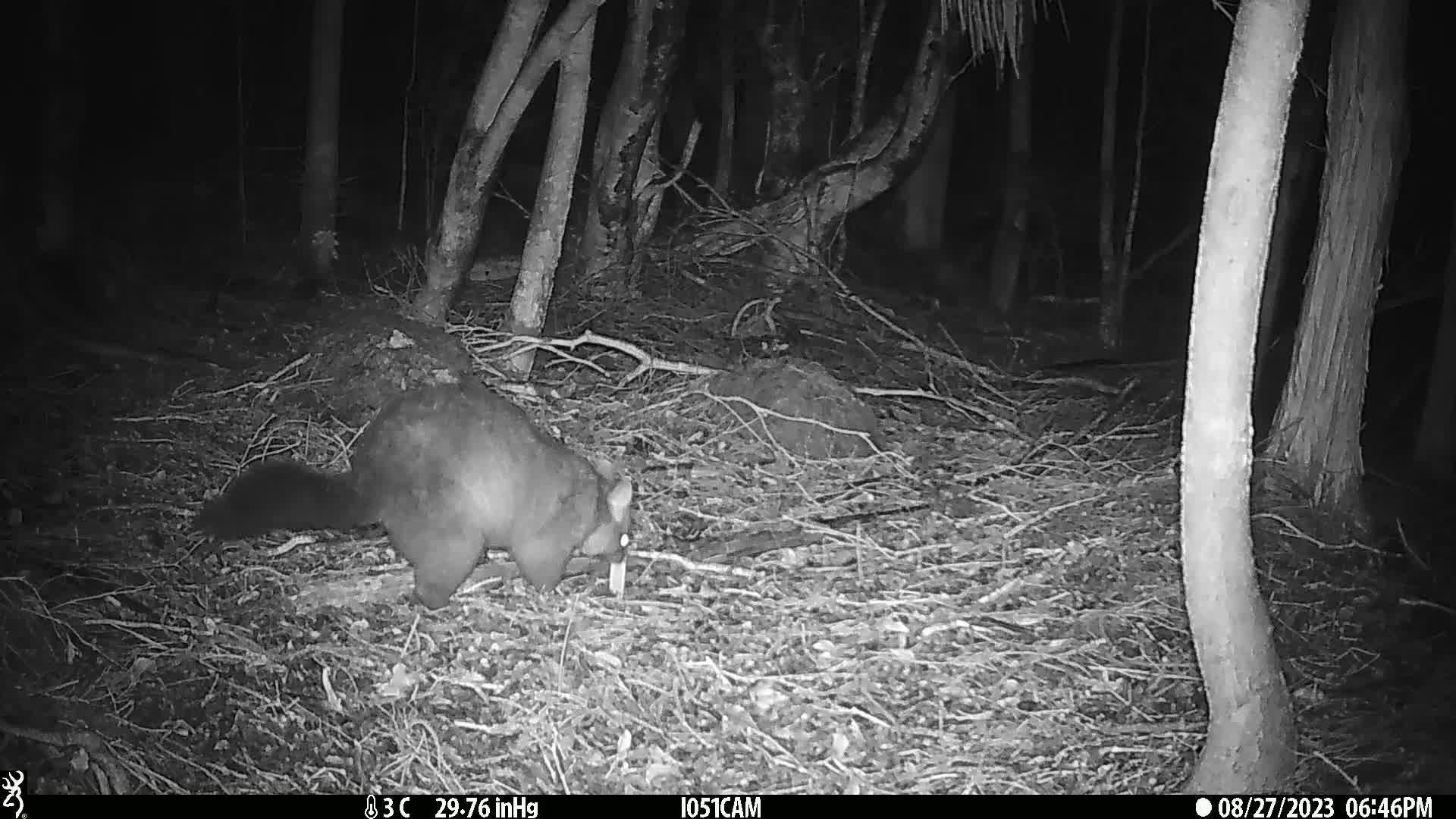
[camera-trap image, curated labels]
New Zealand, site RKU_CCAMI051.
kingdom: Animalia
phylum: Chordata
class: Mammalia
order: Diprotodontia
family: Phalangeridae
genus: Trichosurus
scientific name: Trichosurus vulpecula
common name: common brushtail possum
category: possum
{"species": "possum (common brushtail possum) (Trichosurus vulpecula)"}